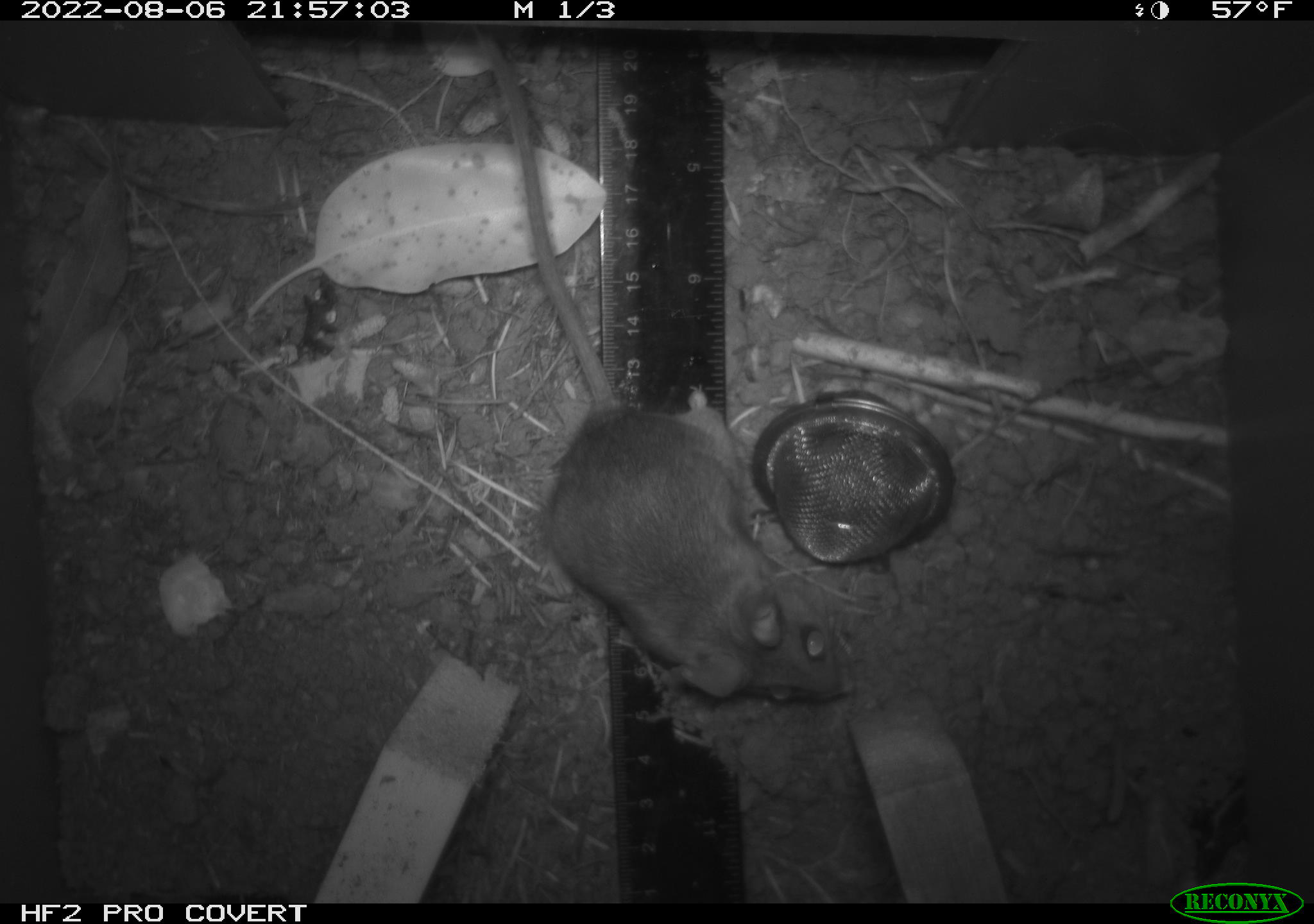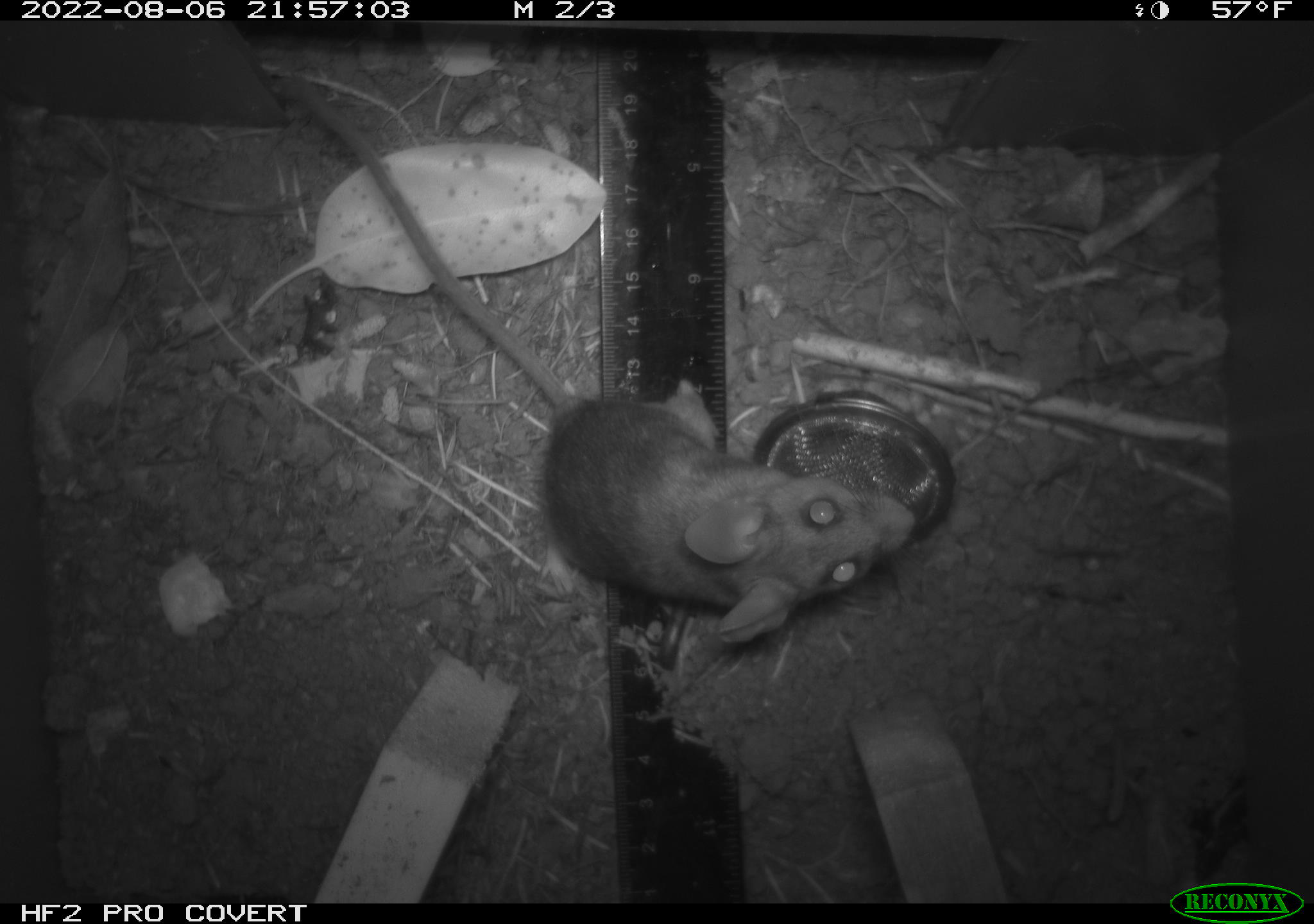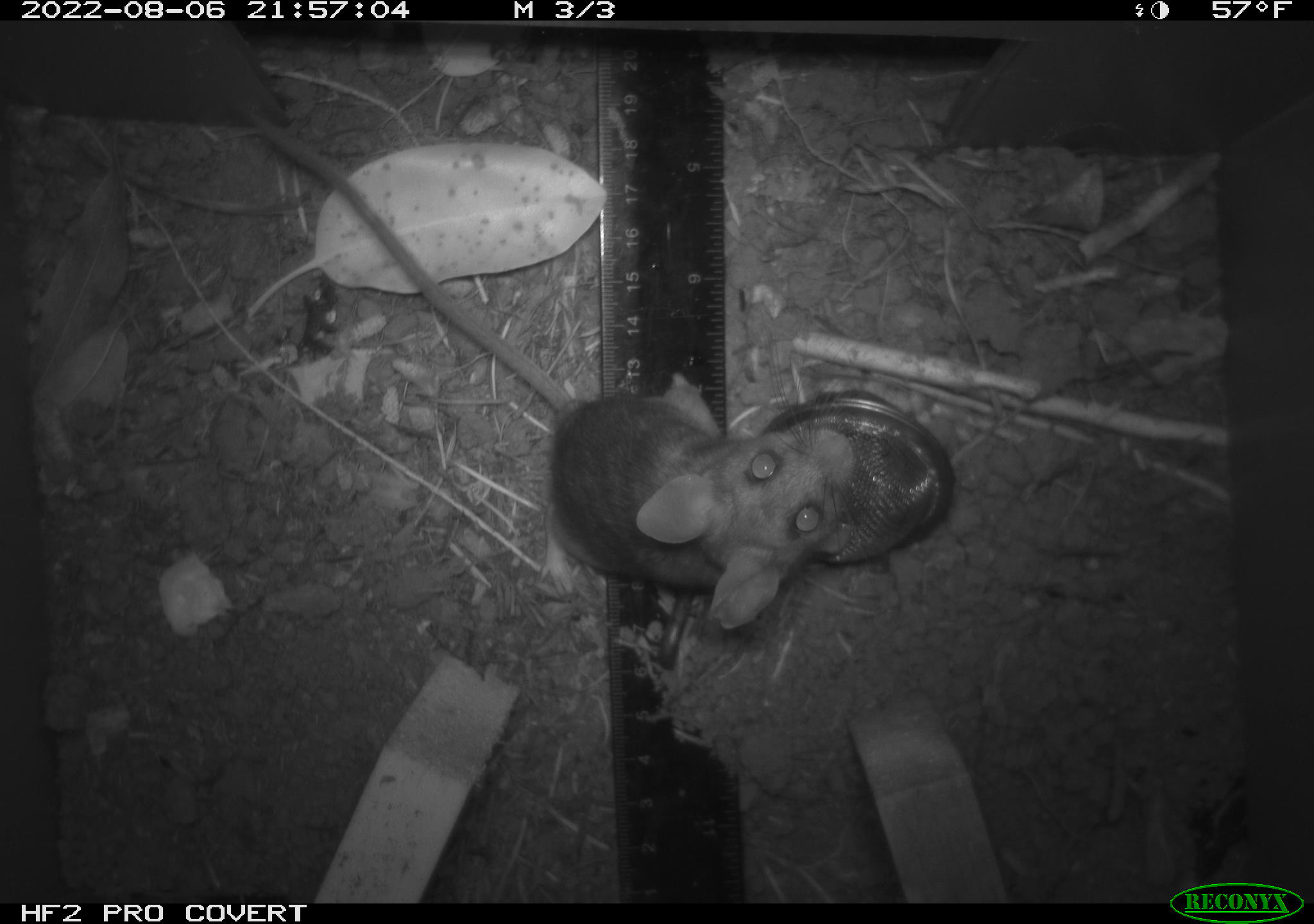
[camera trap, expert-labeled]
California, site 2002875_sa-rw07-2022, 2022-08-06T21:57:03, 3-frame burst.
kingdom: Animalia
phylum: Chordata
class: Mammalia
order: Rodentia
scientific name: Rodentia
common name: mouse species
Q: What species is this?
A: Mouse species (Rodentia).